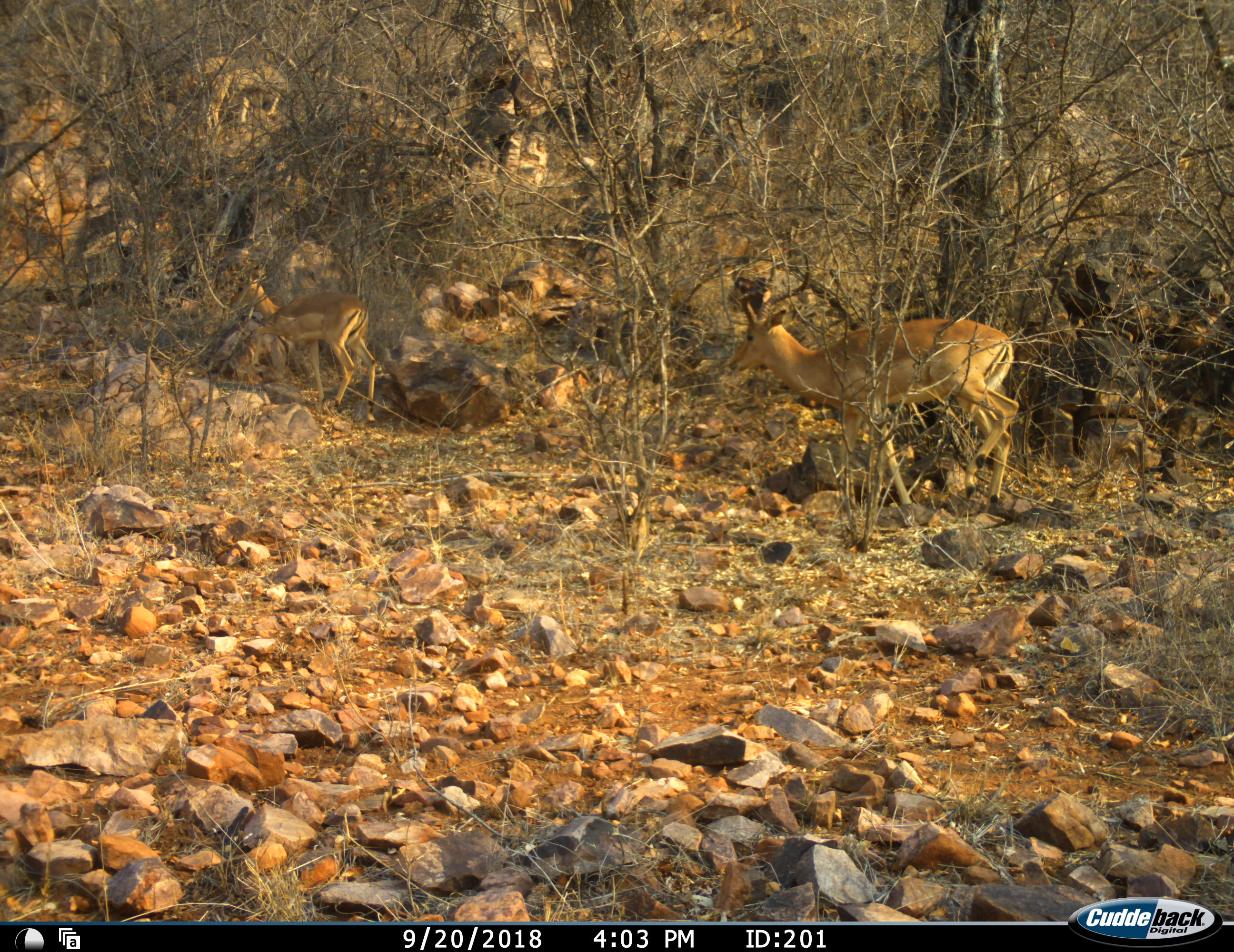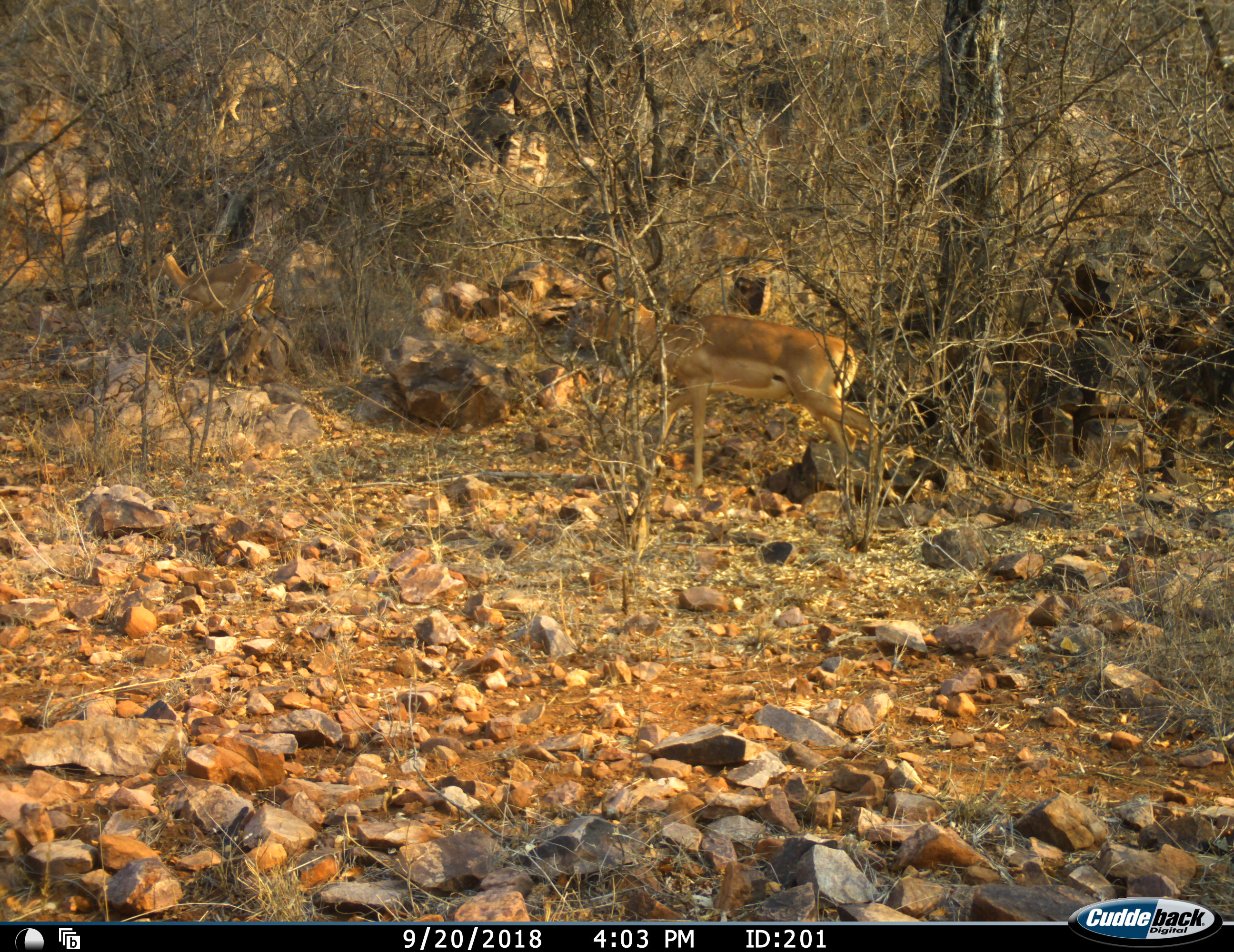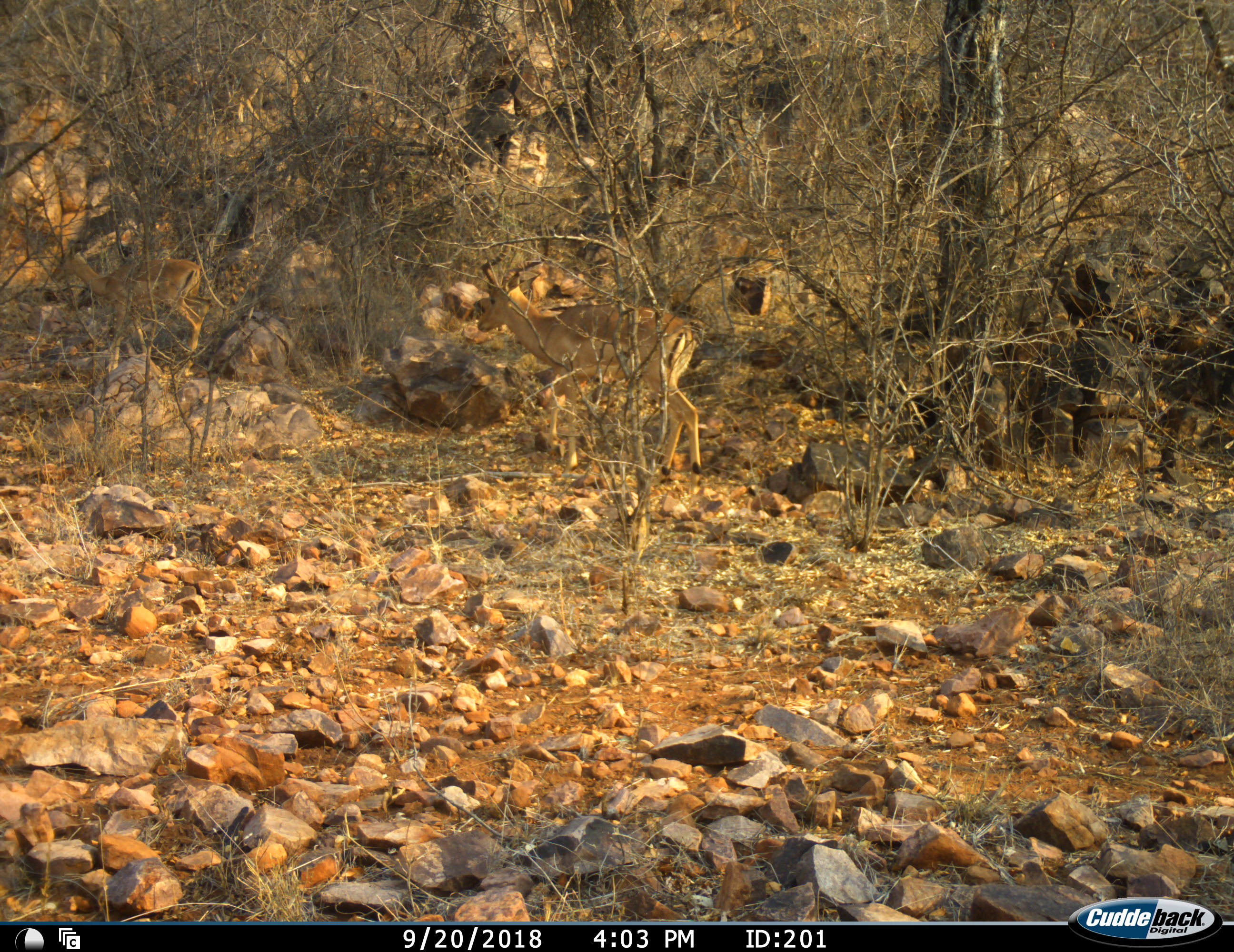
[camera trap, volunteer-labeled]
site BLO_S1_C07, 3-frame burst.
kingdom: Animalia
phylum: Chordata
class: Mammalia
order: Artiodactyla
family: Bovidae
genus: Aepyceros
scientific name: Aepyceros melampus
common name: impala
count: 3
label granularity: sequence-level